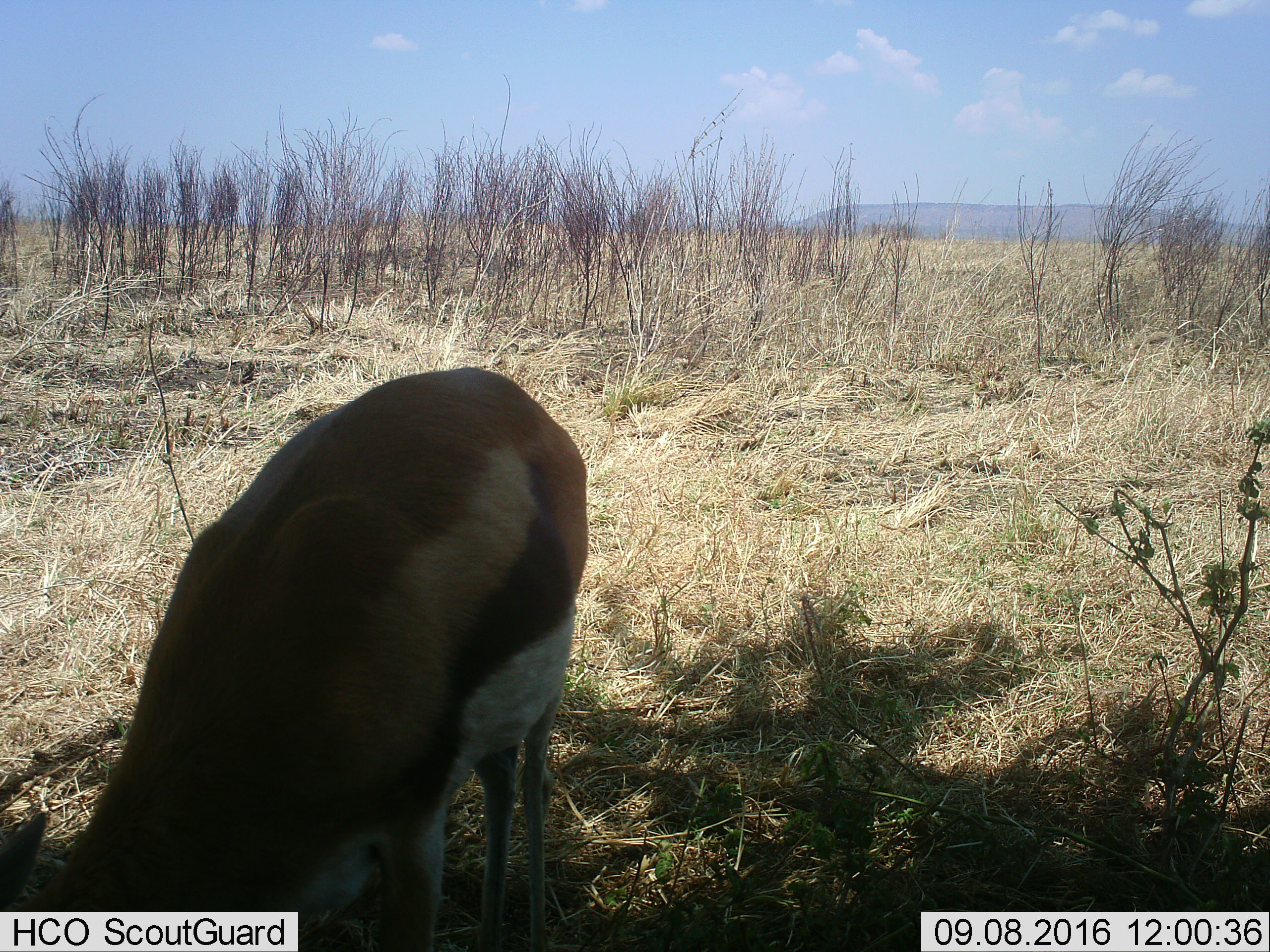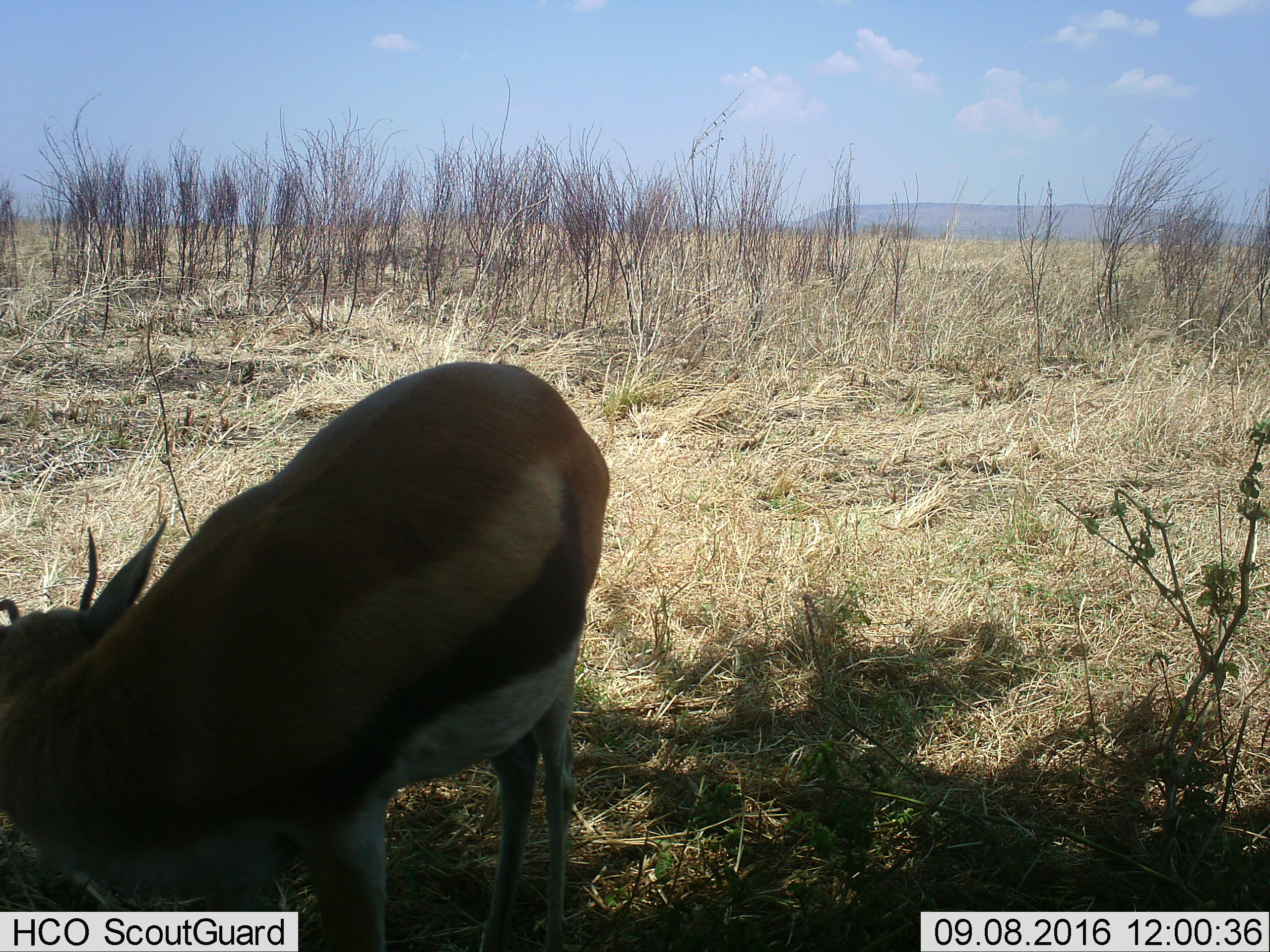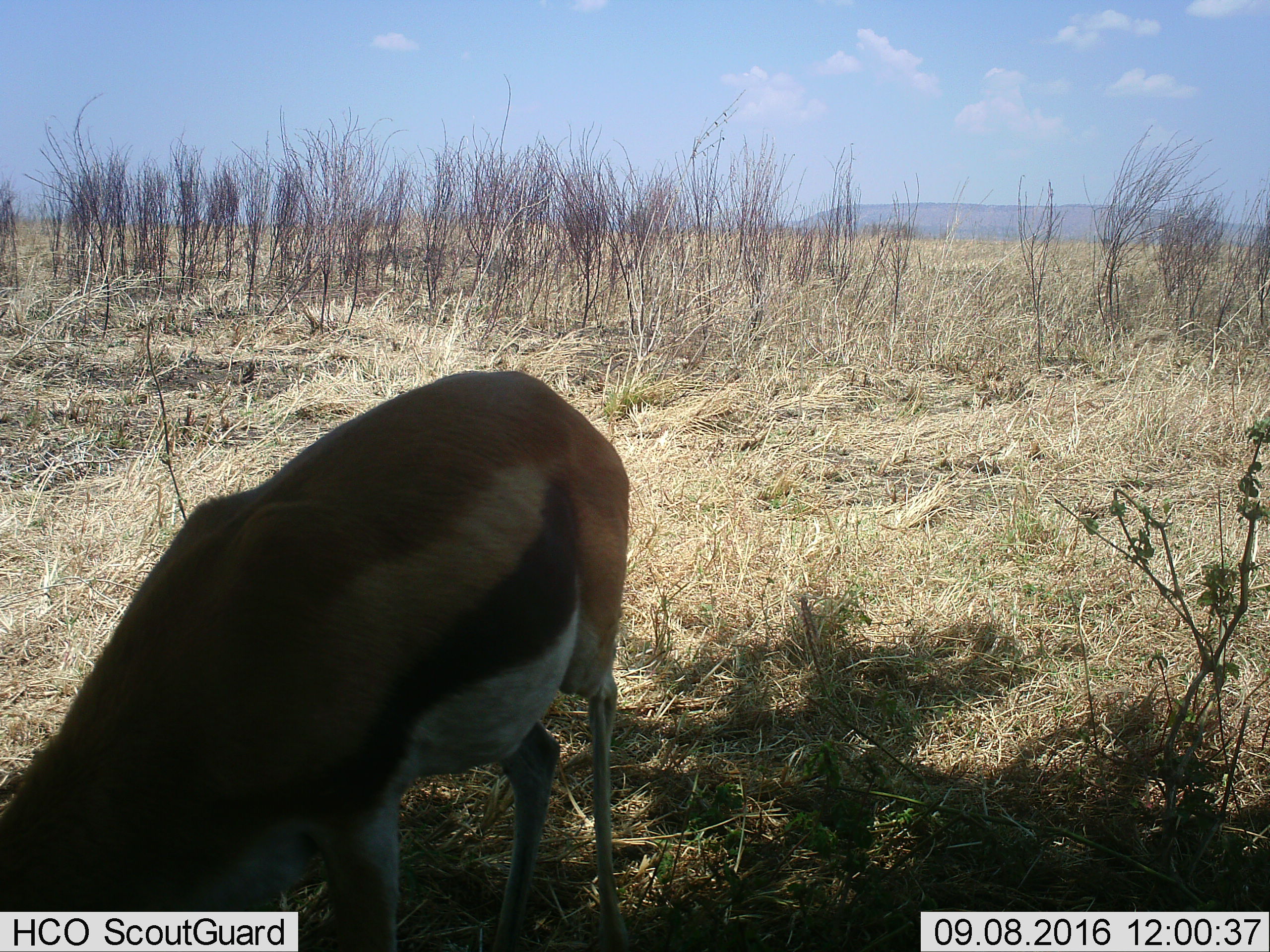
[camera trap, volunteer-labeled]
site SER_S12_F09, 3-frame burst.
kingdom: Animalia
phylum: Chordata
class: Mammalia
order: Artiodactyla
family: Bovidae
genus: Eudorcas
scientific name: Eudorcas thomsonii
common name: thomson's gazelle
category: gazellethomsons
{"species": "gazellethomsons (thomson's gazelle) (Eudorcas thomsonii)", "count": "1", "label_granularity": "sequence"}